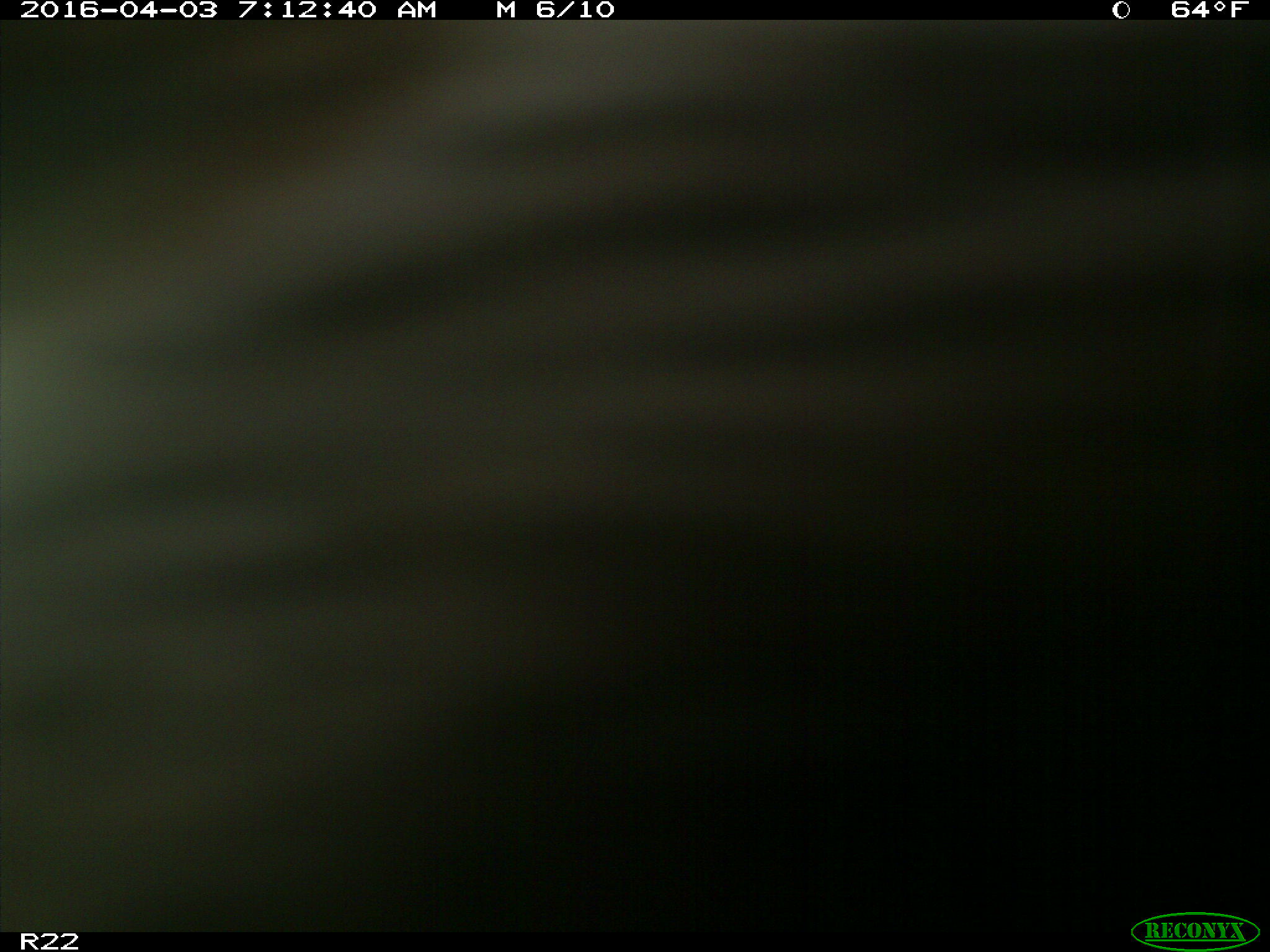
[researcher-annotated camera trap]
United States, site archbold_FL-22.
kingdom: Animalia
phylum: Chordata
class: Mammalia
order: Artiodactyla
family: Bovidae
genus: Bos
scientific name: Bos taurus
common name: domestic cow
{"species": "Bos taurus (domestic cow)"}